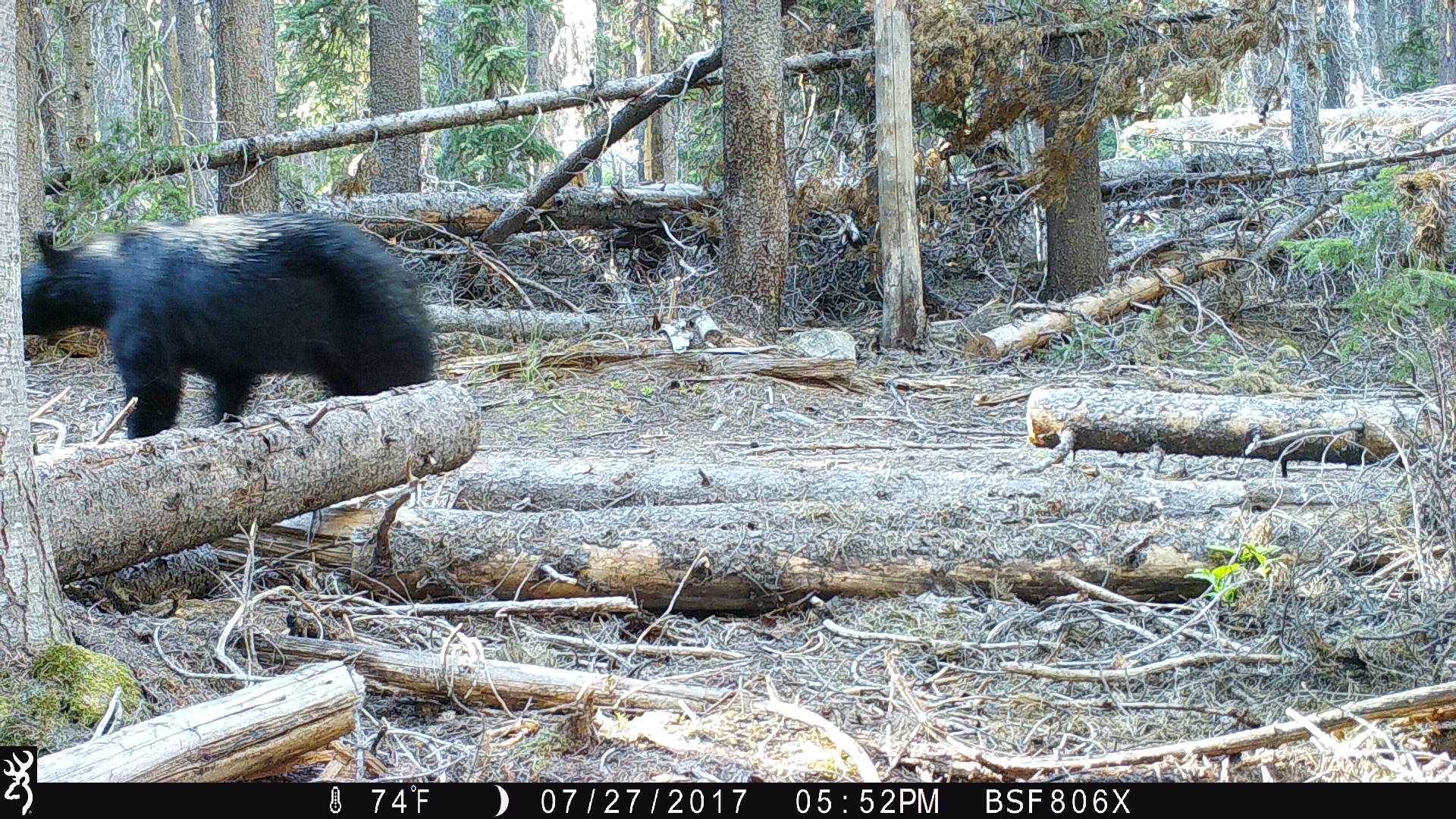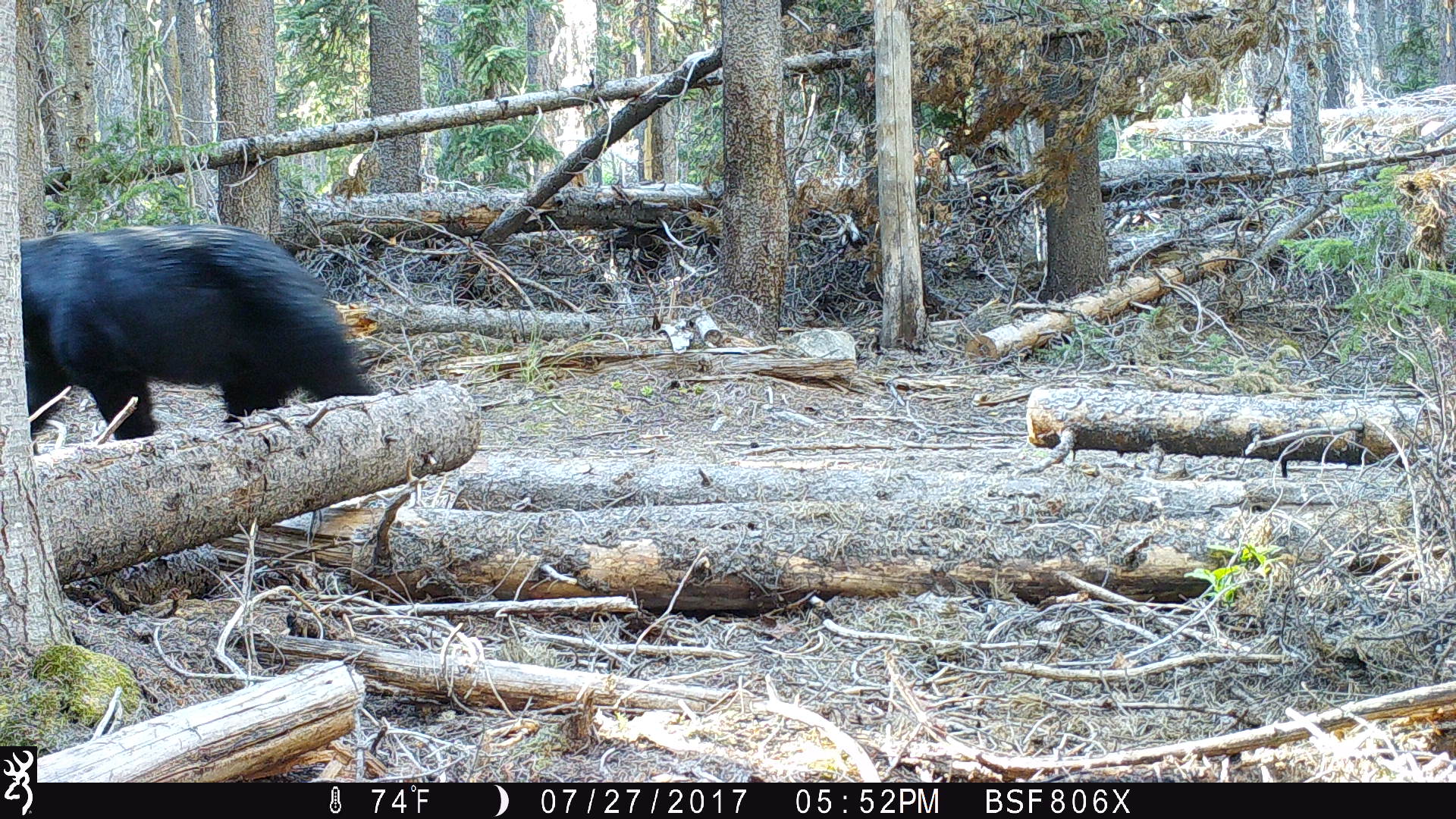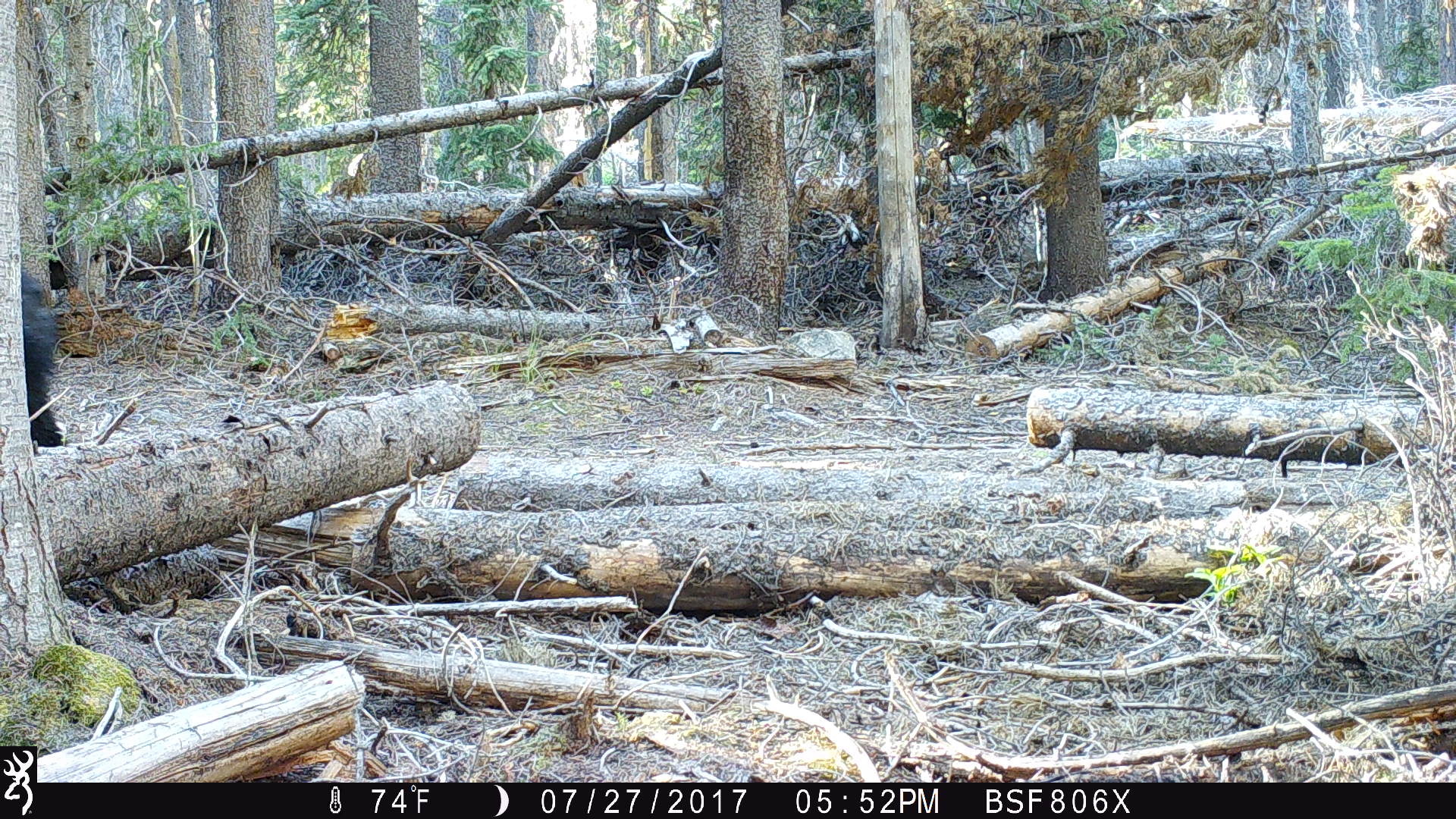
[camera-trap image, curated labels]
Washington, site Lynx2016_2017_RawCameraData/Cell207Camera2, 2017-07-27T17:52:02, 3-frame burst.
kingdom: Animalia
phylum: Chordata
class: Mammalia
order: Carnivora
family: Ursidae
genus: Ursus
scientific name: Ursus americanus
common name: american black bear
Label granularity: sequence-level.